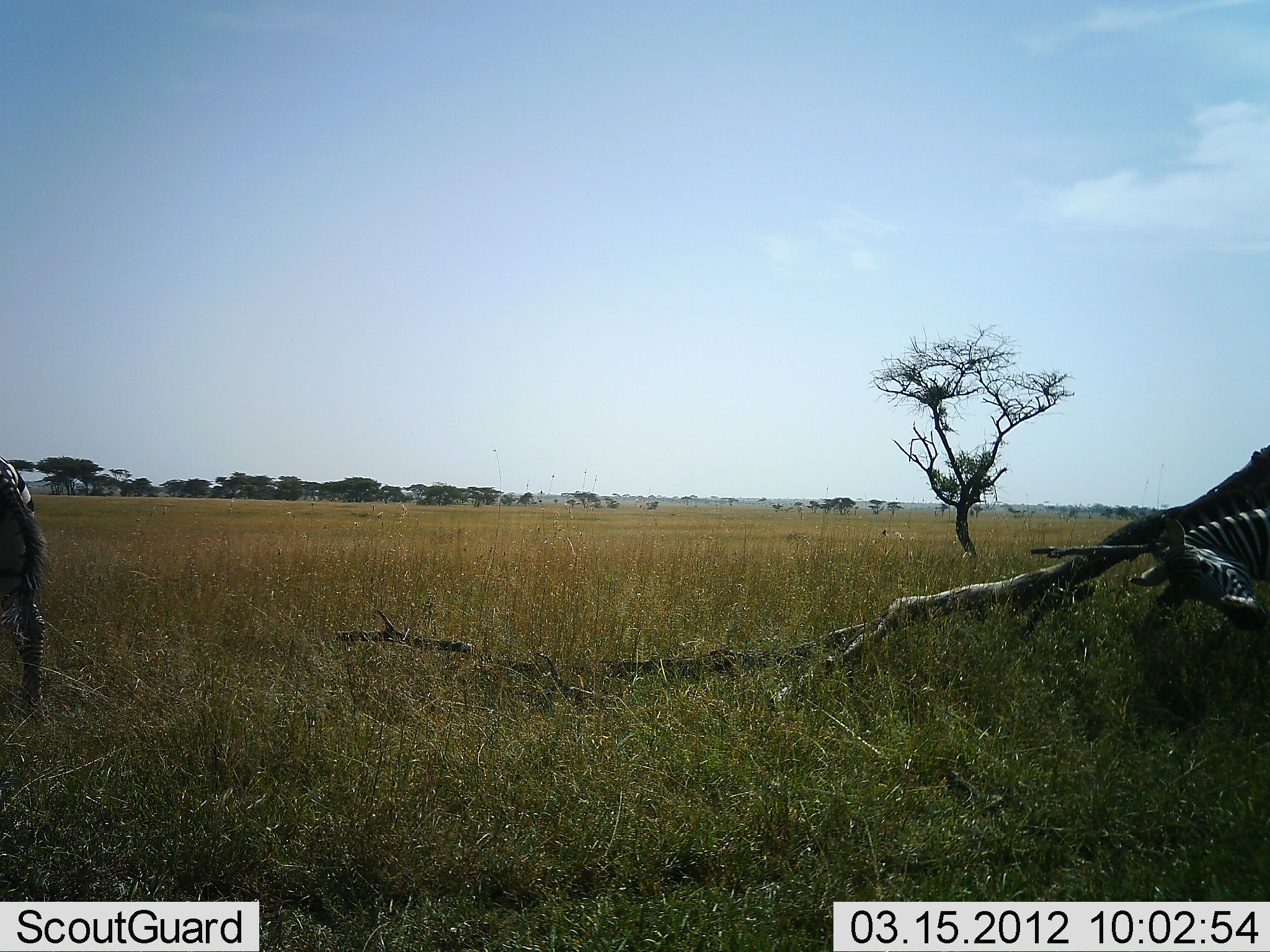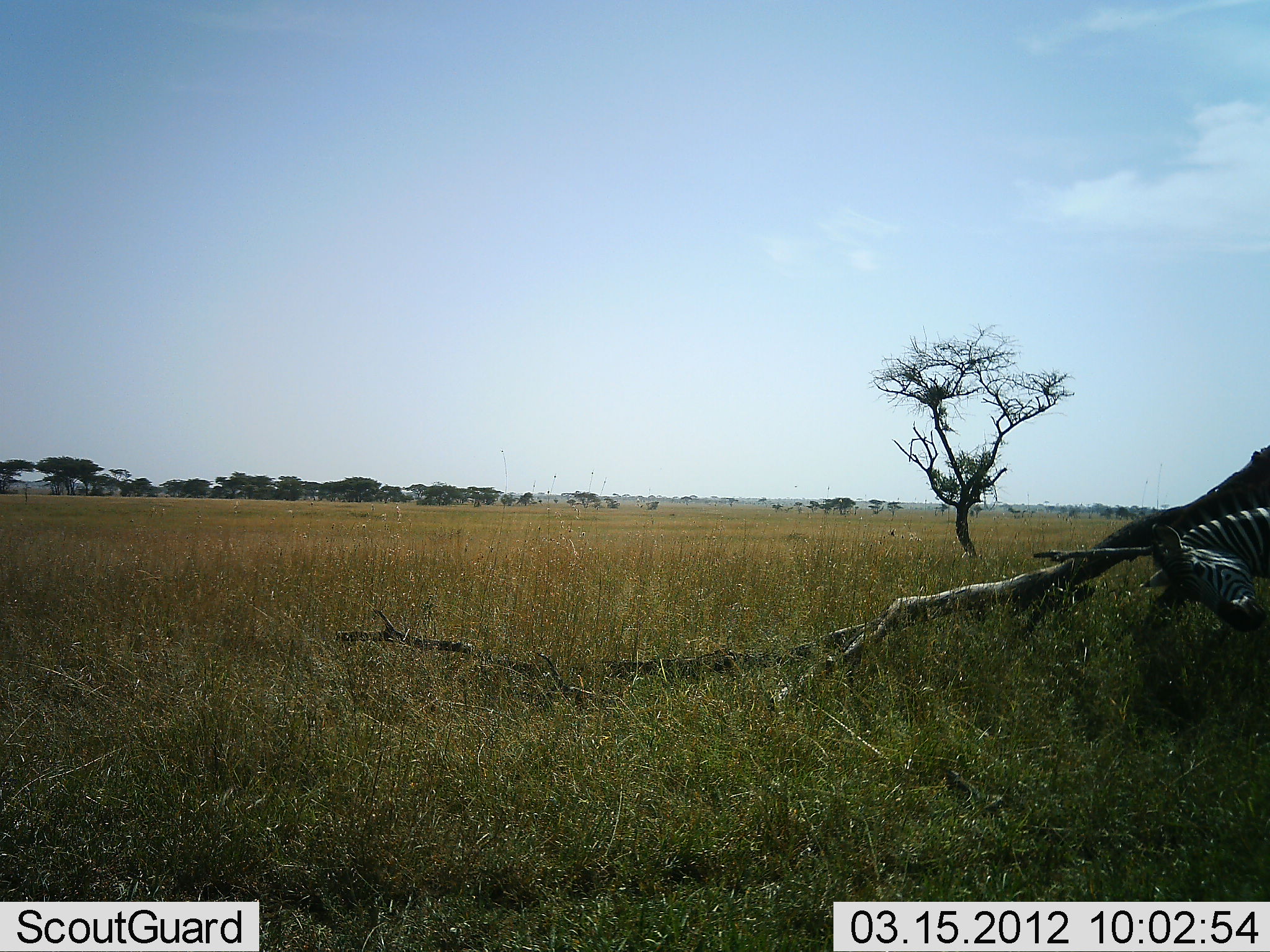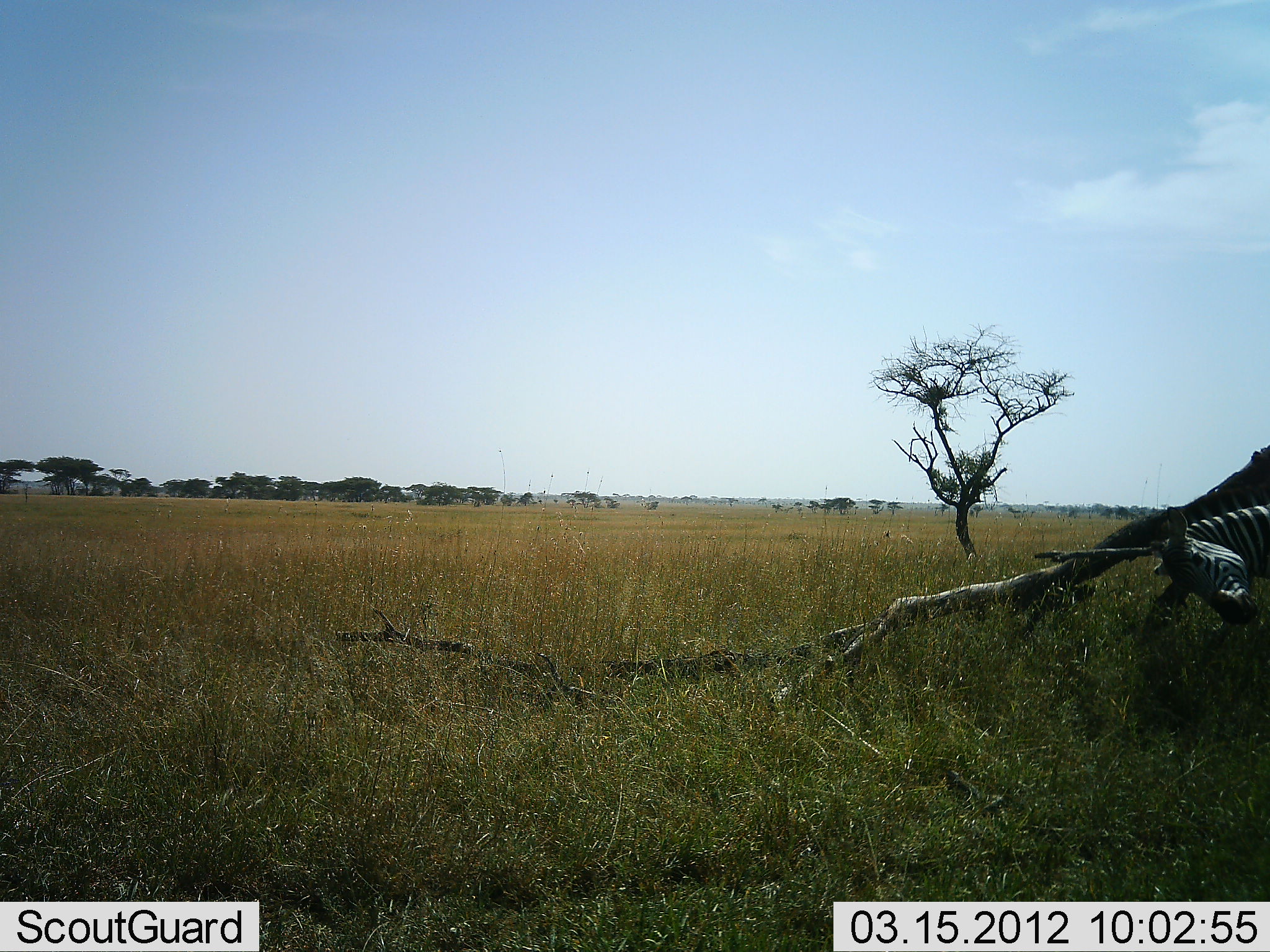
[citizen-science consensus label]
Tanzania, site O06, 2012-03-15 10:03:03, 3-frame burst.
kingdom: Animalia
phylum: Chordata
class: Mammalia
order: Perissodactyla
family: Equidae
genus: Equus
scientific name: Equus quagga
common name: plains zebra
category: zebra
Zebra (plains zebra) (Equus quagga), count 2. Behavior (volunteer vote fractions): standing 47%, resting 5%, moving 58%, interacting 21%. Young present (vote fraction): 0%. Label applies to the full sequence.